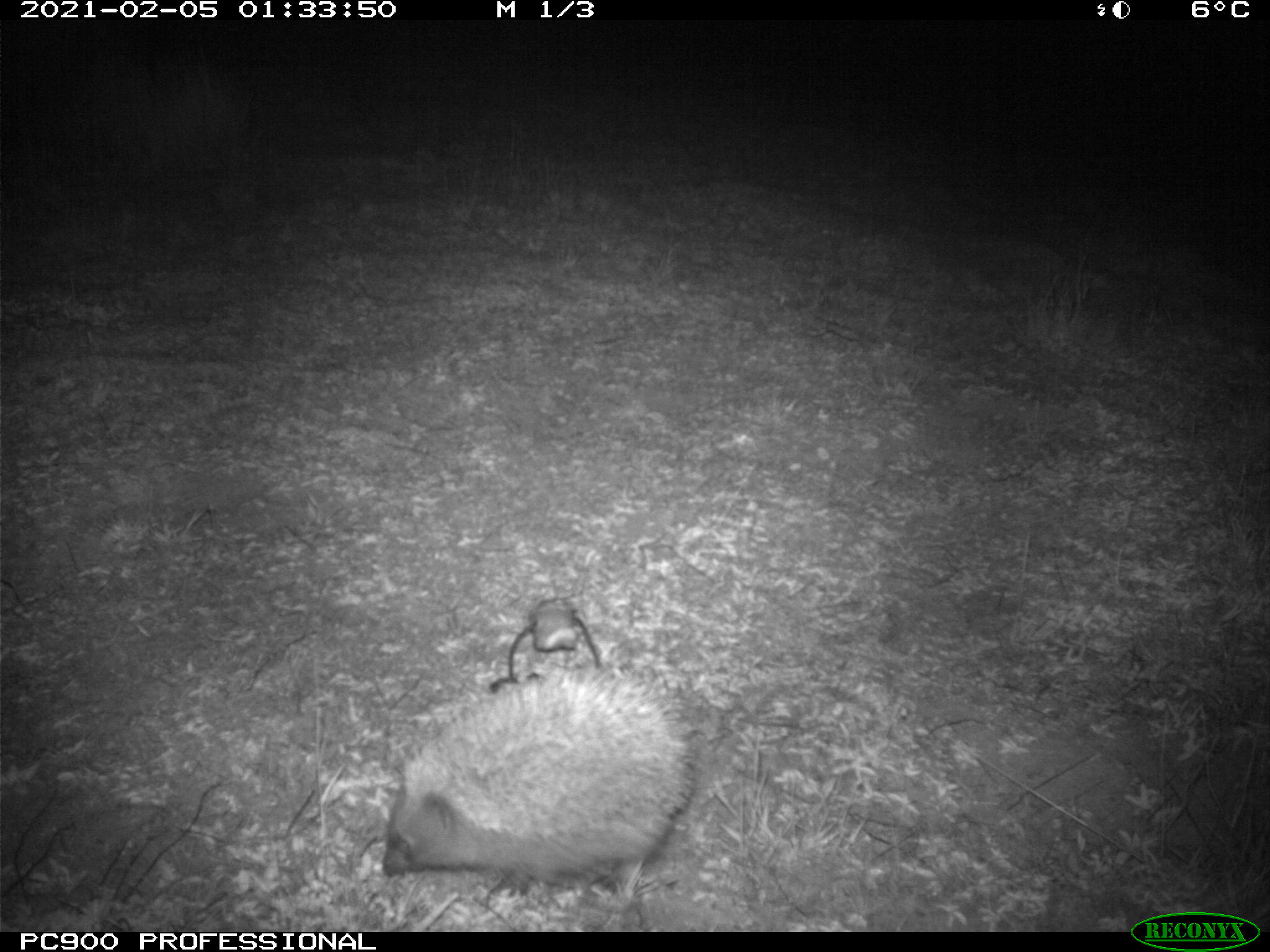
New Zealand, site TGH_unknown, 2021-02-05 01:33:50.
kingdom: Animalia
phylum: Chordata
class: Mammalia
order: Eulipotyphla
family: Erinaceidae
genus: Erinaceus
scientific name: Erinaceus europaeus europaeus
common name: european hedgehog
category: hedgehog